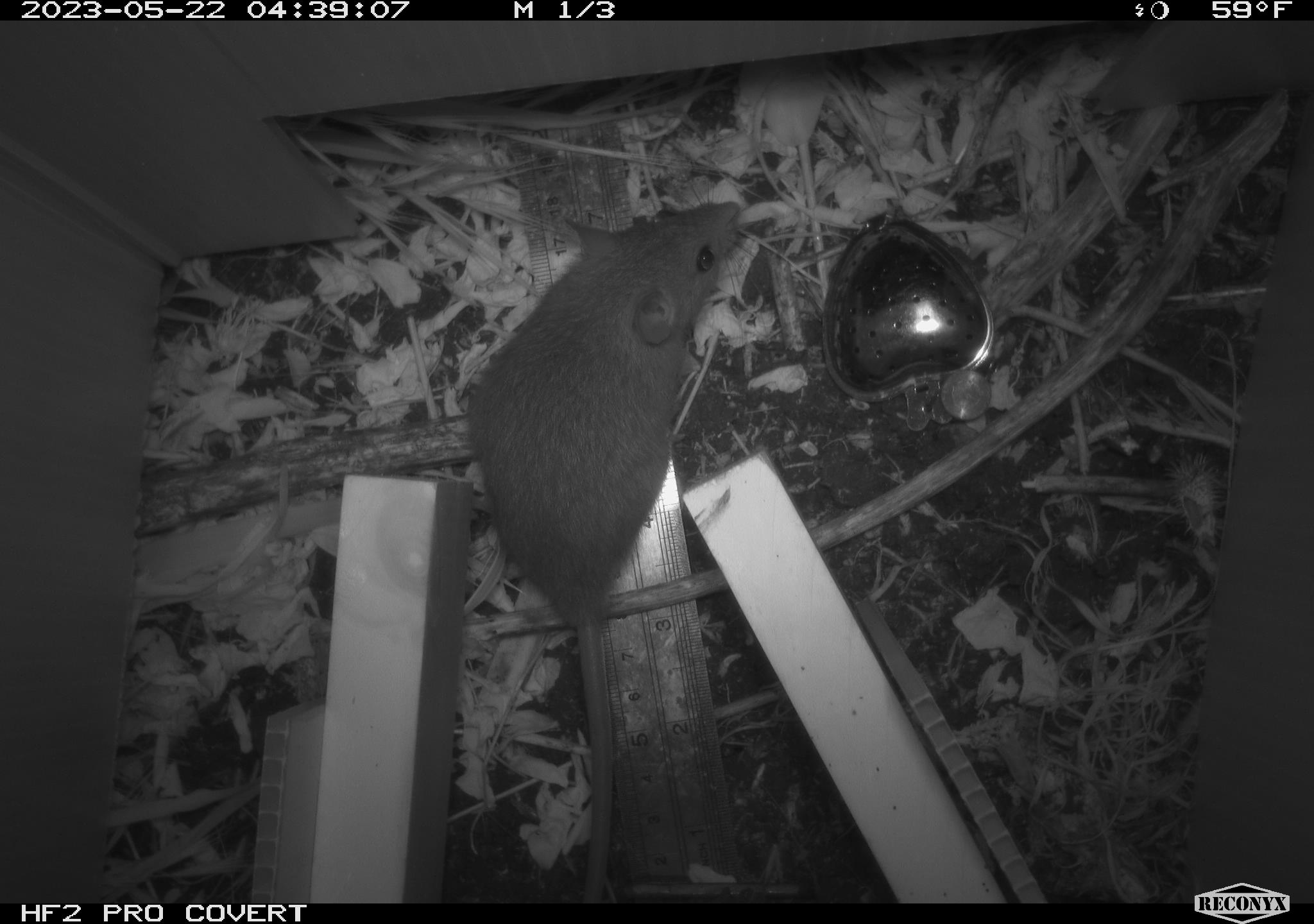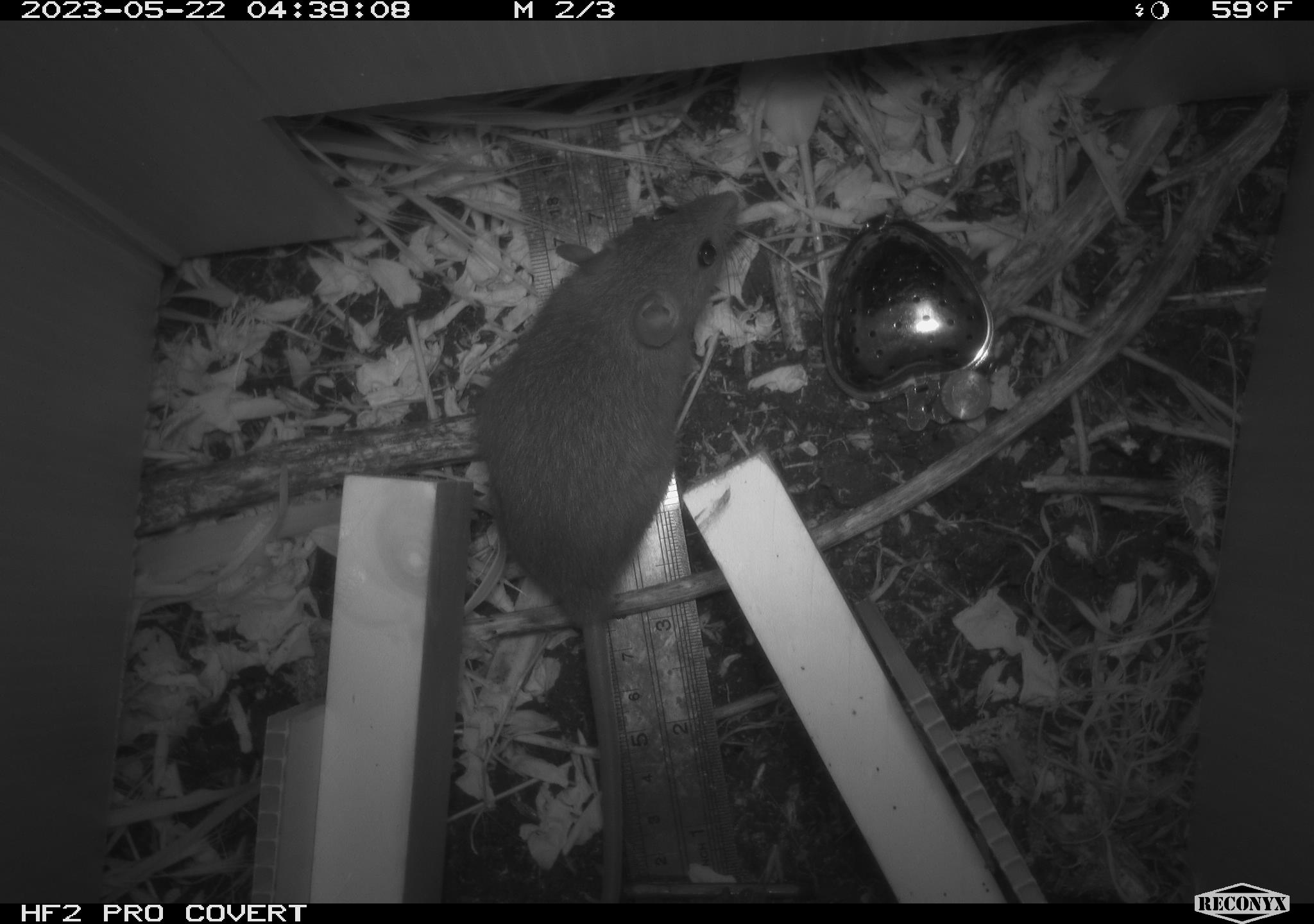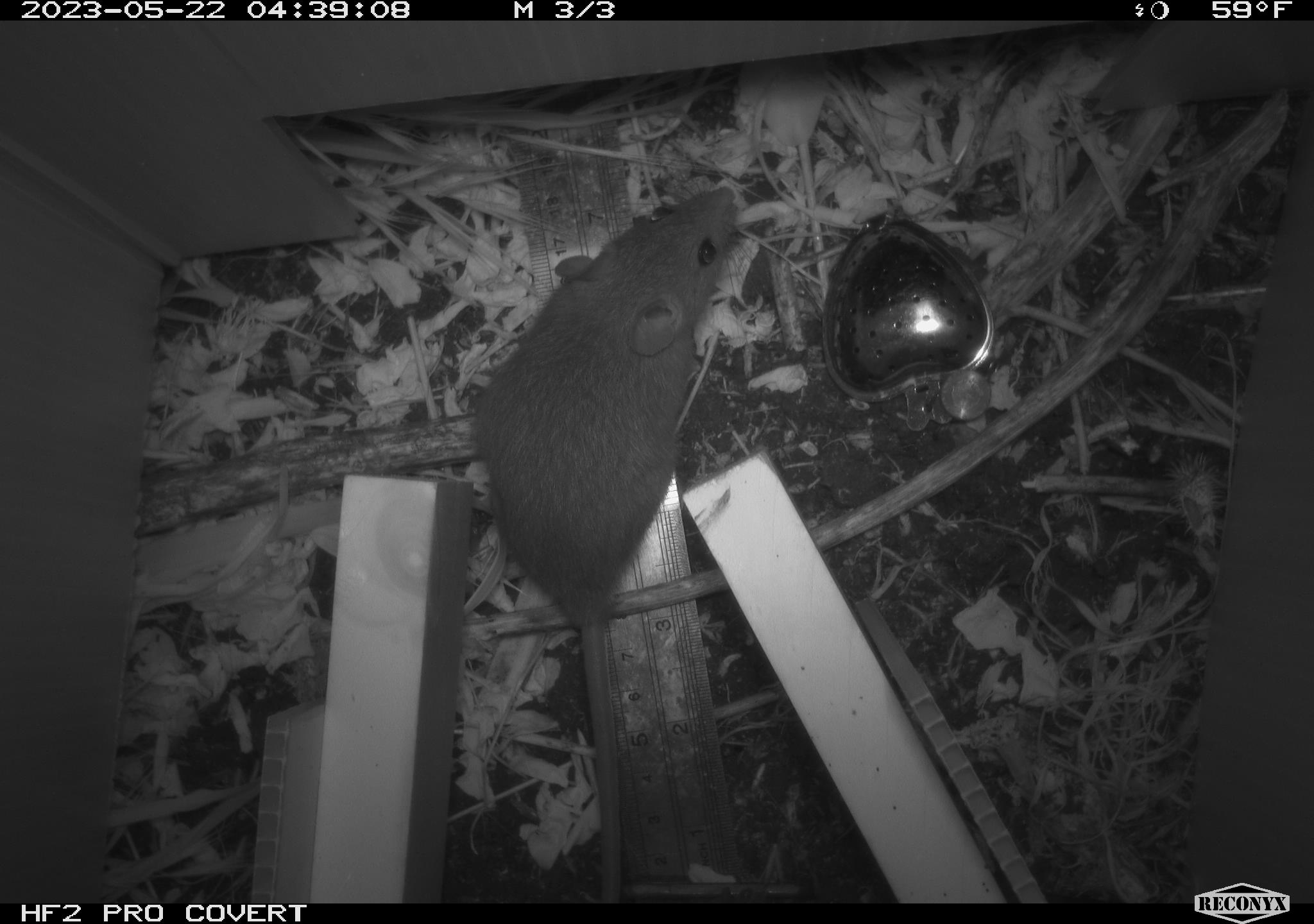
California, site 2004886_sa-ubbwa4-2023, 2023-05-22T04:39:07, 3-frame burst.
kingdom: Animalia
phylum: Chordata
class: Mammalia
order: Rodentia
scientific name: Rodentia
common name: mouse species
Mouse species (Rodentia).